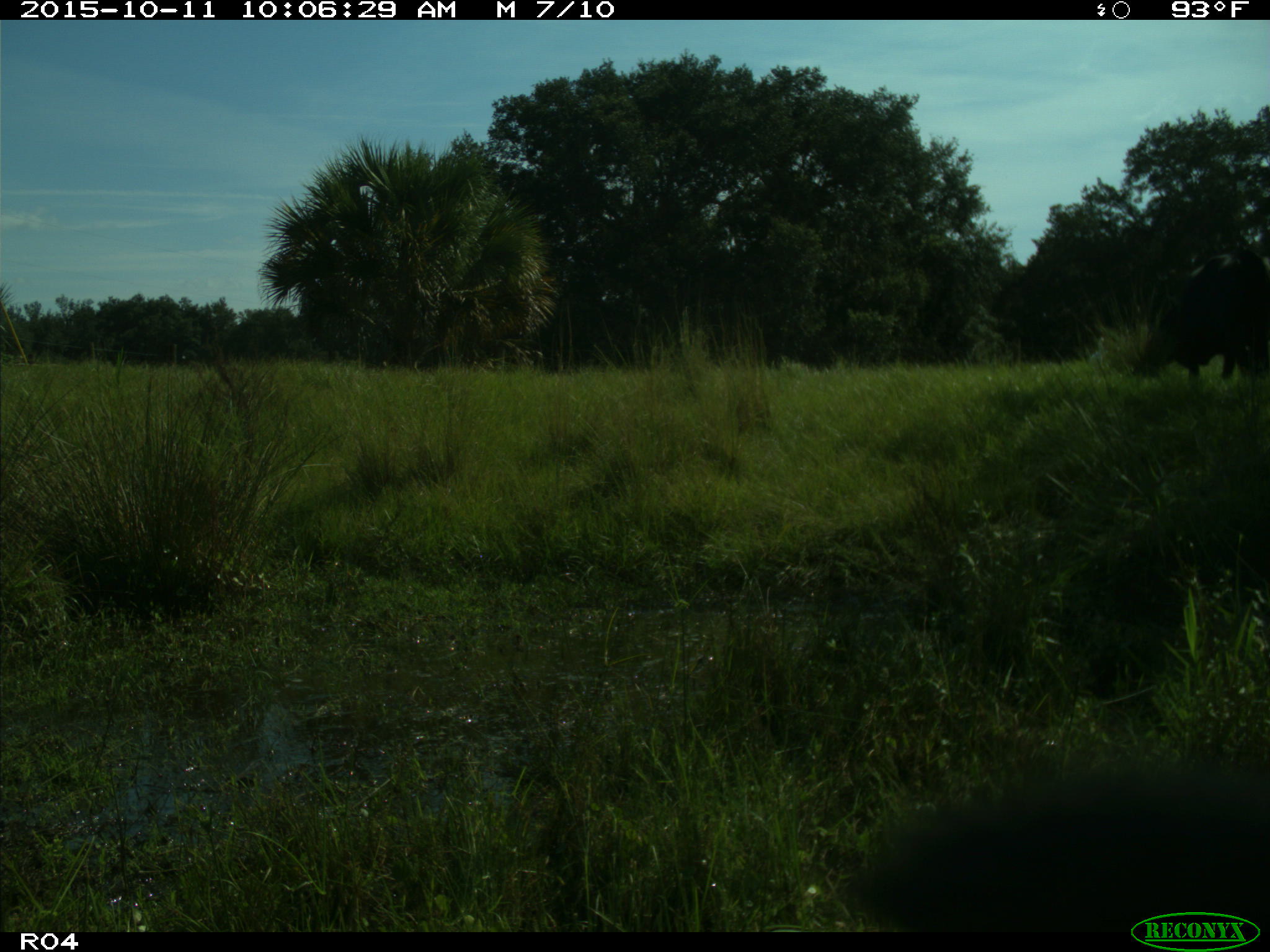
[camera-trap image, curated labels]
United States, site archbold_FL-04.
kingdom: Animalia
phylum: Chordata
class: Mammalia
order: Artiodactyla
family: Bovidae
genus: Bos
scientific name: Bos taurus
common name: domestic cow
Bos taurus (domestic cow).